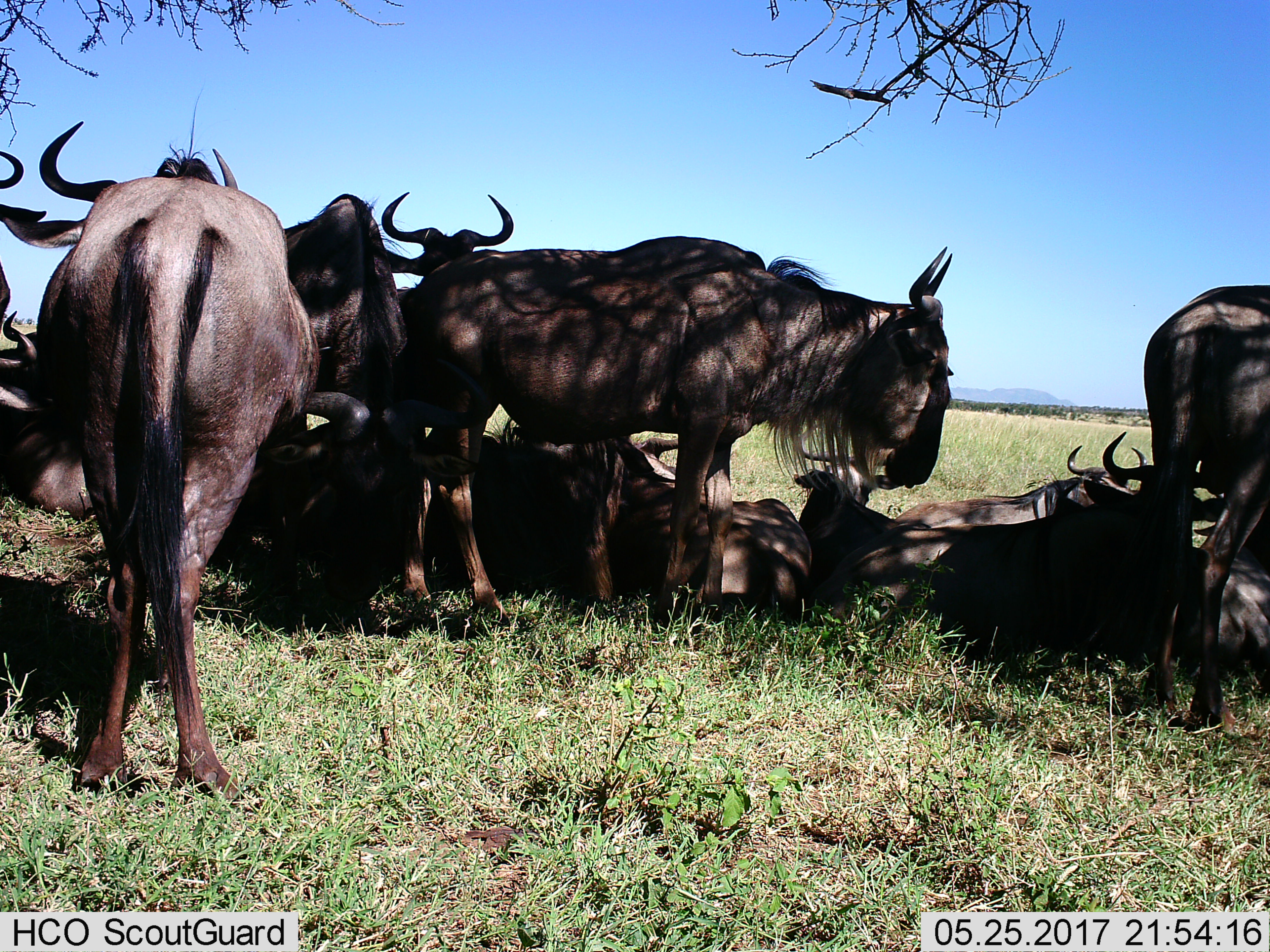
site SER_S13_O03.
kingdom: Animalia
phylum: Chordata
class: Mammalia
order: Artiodactyla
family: Bovidae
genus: Connochaetes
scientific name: Connochaetes taurinus taurinus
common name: blue wildebeest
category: wildebeestblue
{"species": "wildebeestblue (blue wildebeest) (Connochaetes taurinus taurinus)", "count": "11-50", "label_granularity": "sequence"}